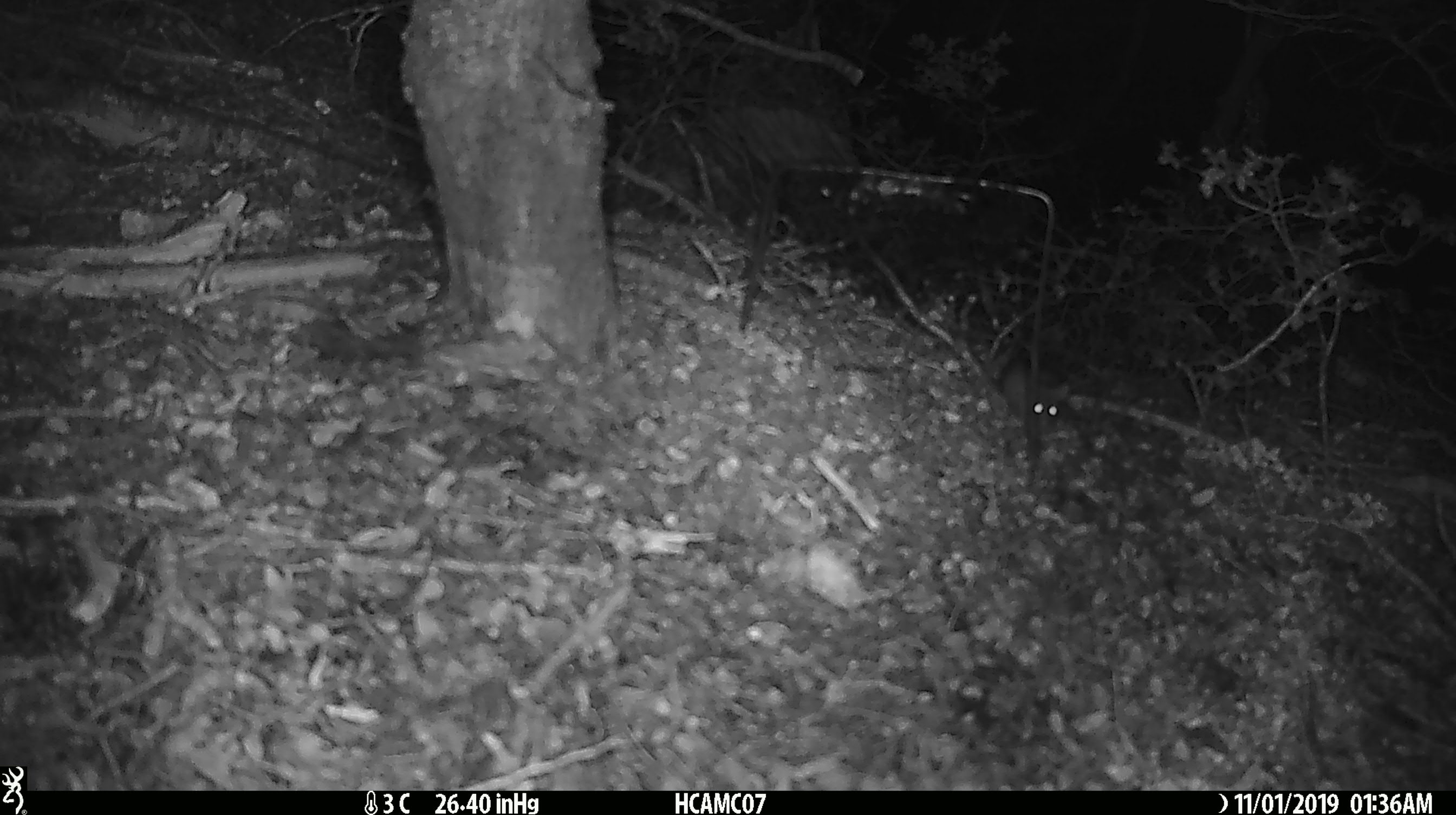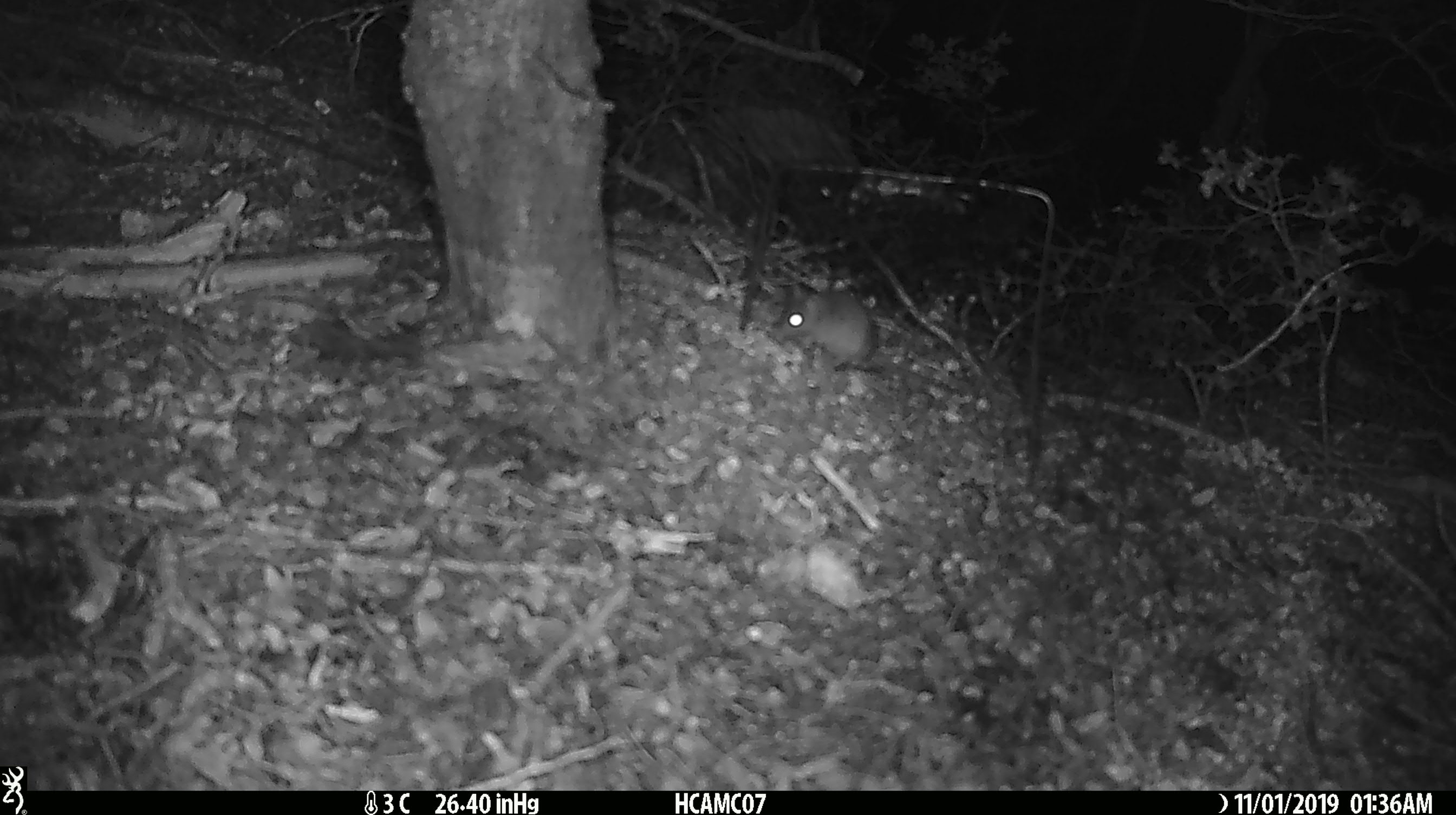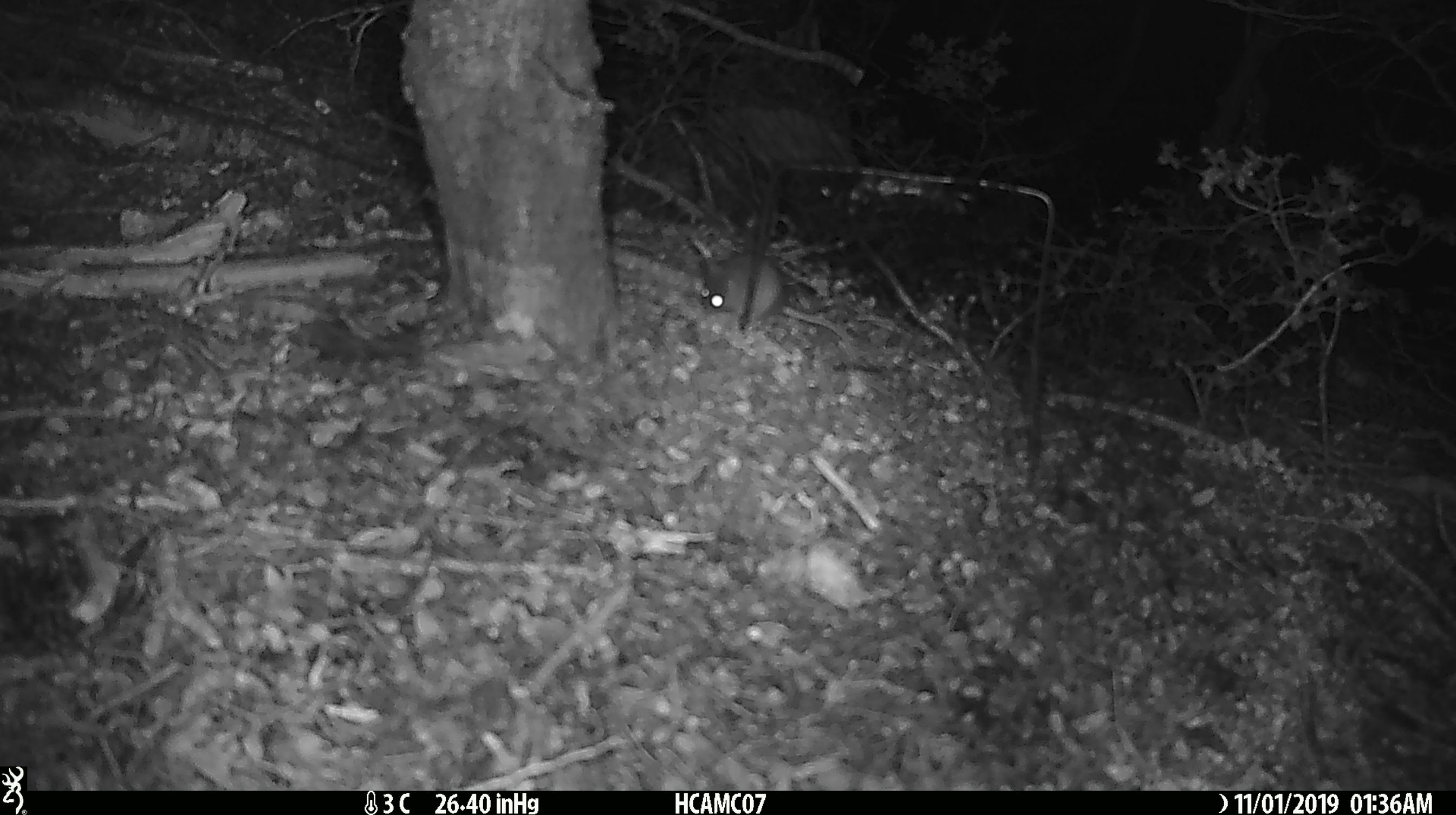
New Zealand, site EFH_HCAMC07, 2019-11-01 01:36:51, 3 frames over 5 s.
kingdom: Animalia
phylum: Chordata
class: Mammalia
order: Rodentia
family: Muridae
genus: Mus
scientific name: Mus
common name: mouse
Mouse (Mus).